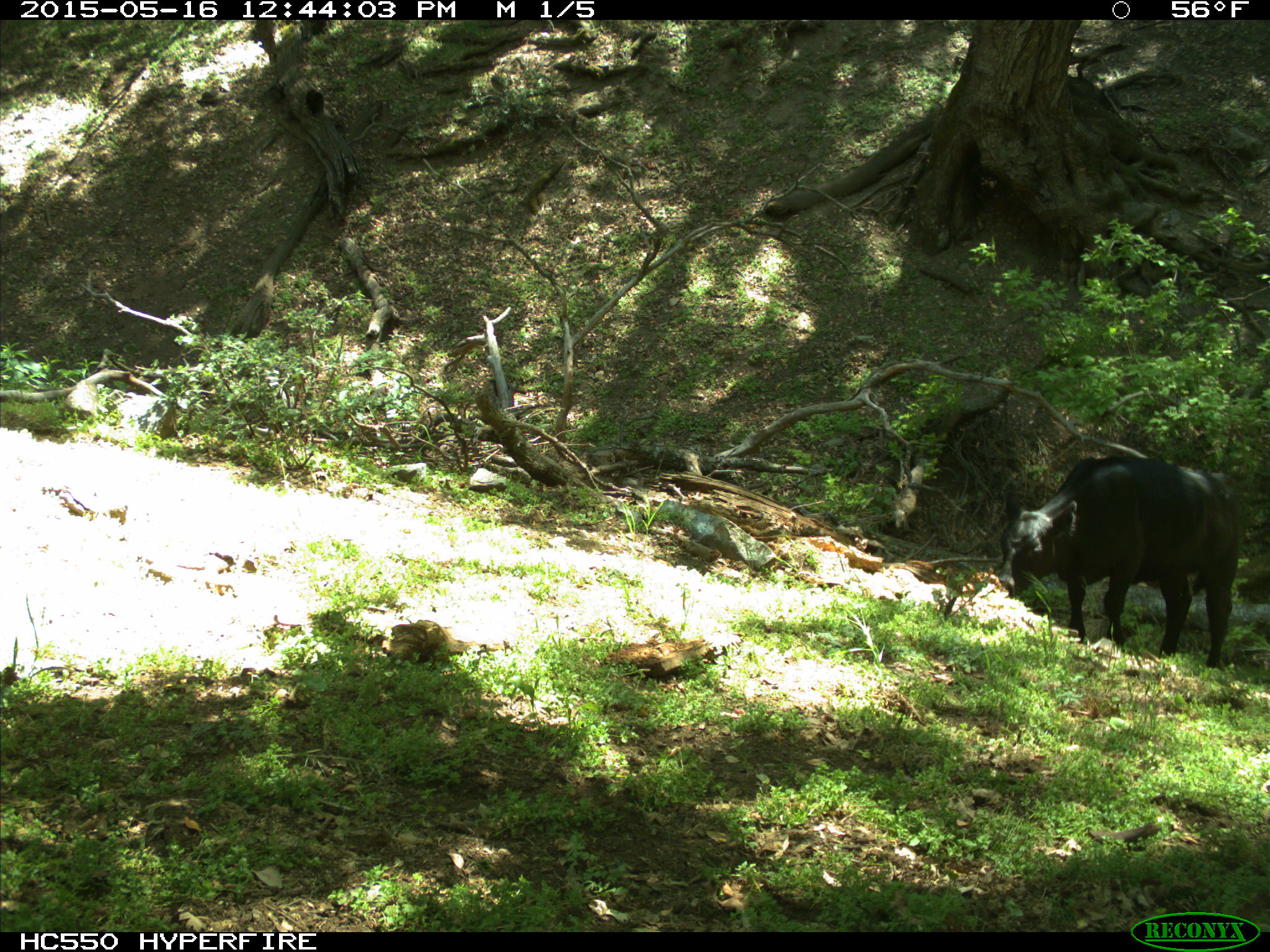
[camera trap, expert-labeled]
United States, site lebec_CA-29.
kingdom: Animalia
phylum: Chordata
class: Mammalia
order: Artiodactyla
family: Bovidae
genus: Bos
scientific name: Bos taurus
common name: domestic cow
Bos taurus (domestic cow).